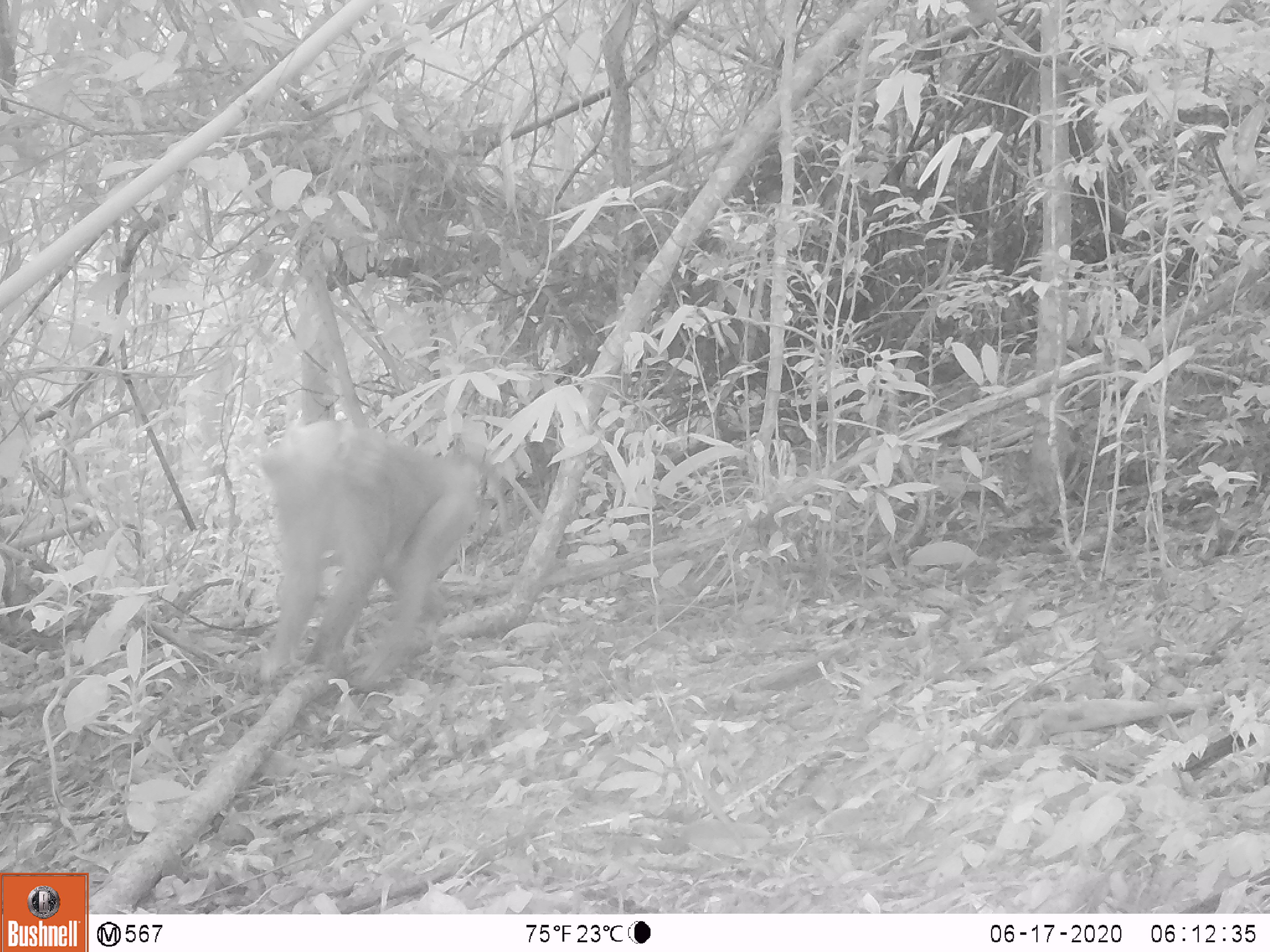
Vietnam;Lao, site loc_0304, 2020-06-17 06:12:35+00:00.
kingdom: Animalia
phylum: Chordata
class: Mammalia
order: Primates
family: Cercopithecidae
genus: Macaca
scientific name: Macaca nemestrina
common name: pig-tailed macaque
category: pig tailed macaque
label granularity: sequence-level